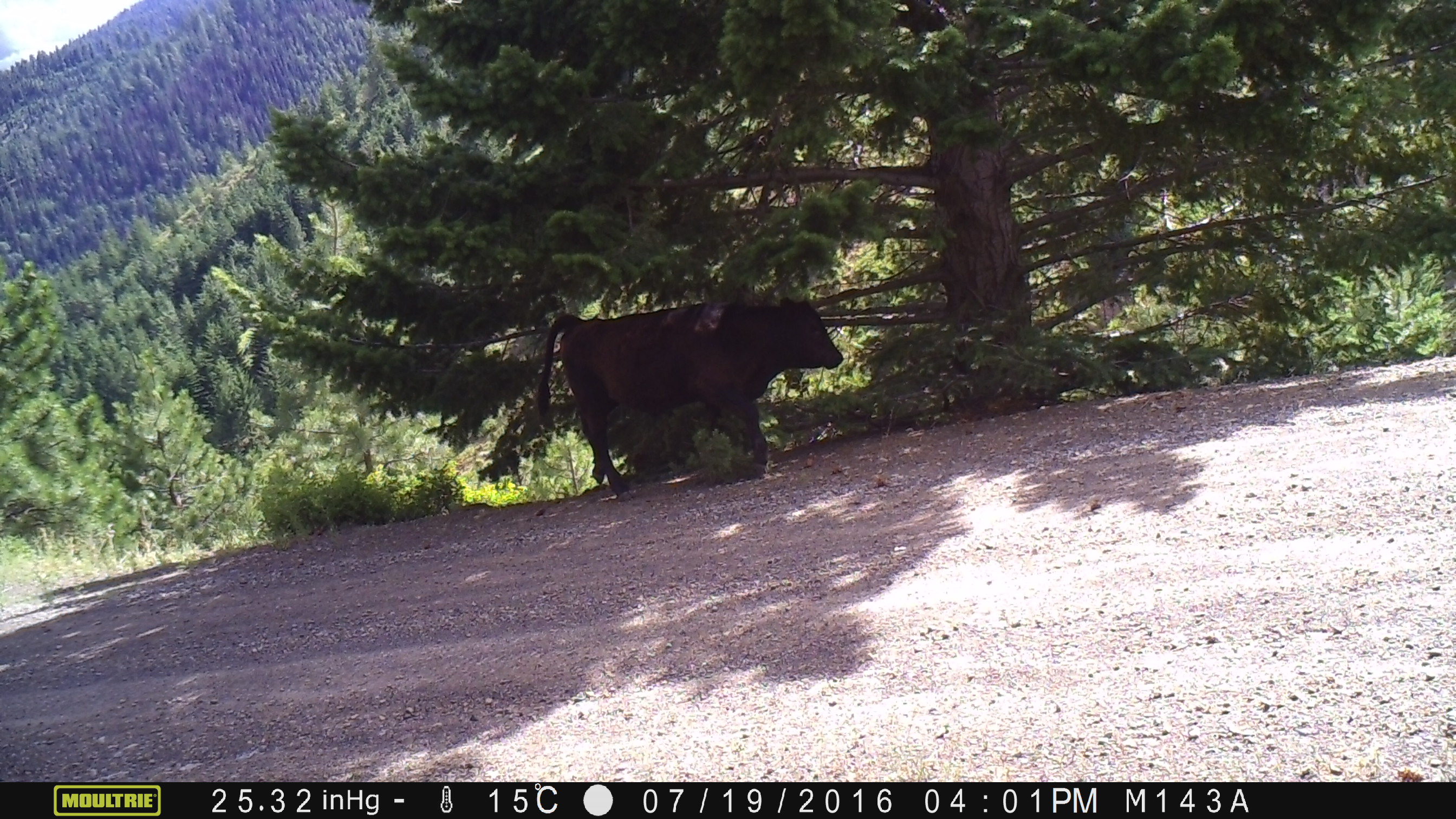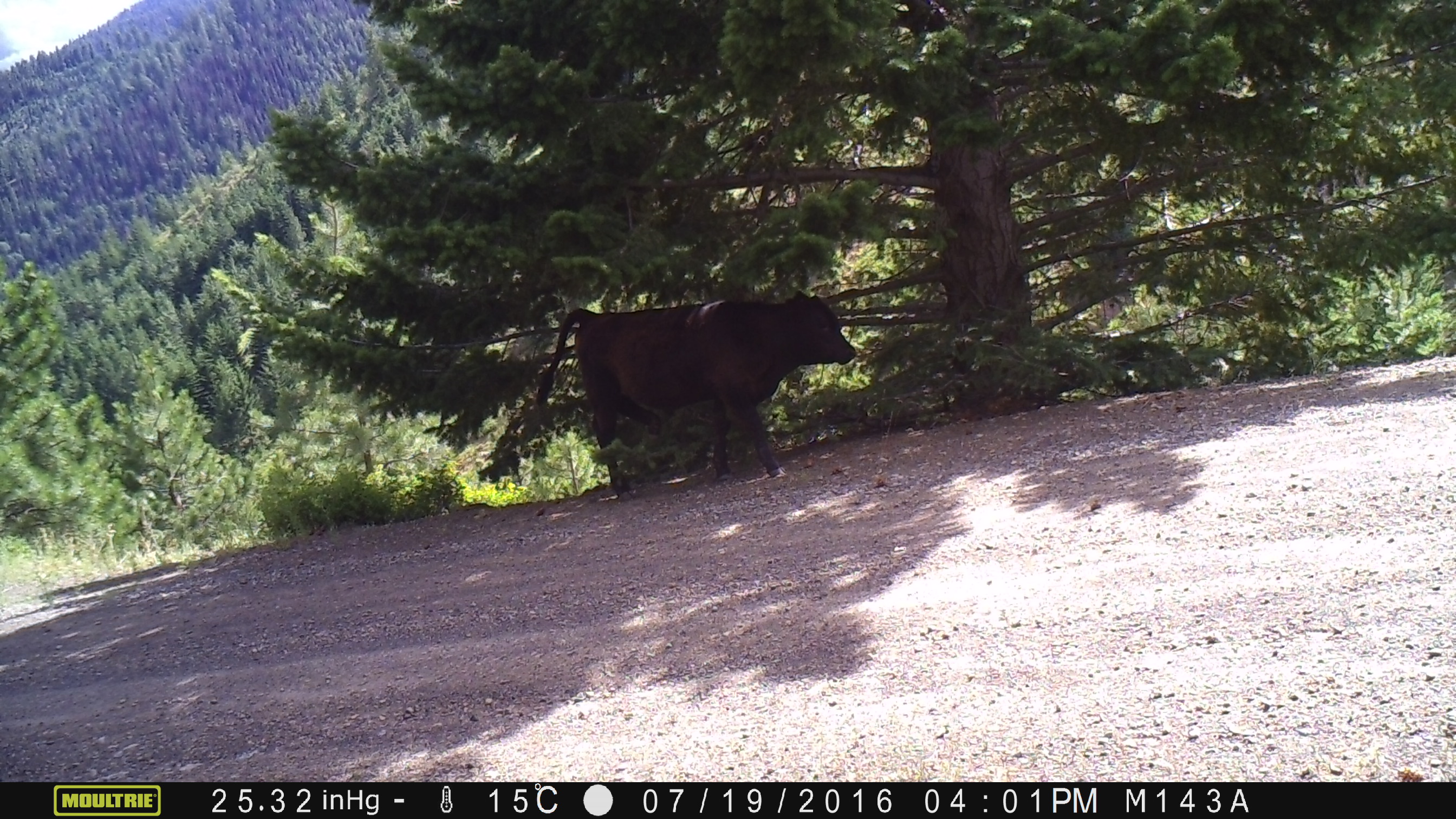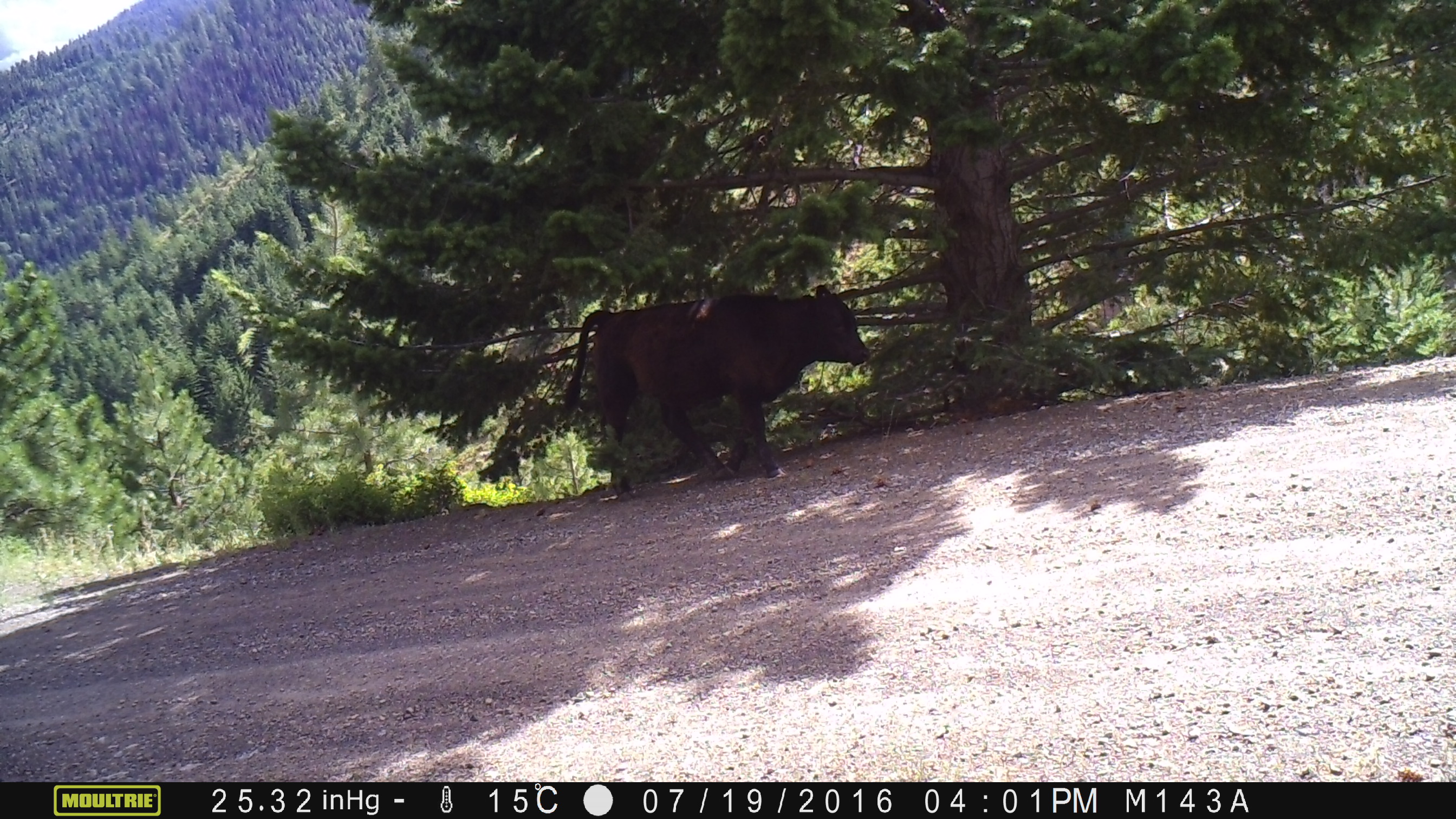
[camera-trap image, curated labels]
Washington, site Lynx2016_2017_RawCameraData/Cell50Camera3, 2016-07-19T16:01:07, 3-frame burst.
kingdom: Animalia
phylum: Chordata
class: Mammalia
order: Artiodactyla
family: Bovidae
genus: Bos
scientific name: Bos taurus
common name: domestic cattle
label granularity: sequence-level